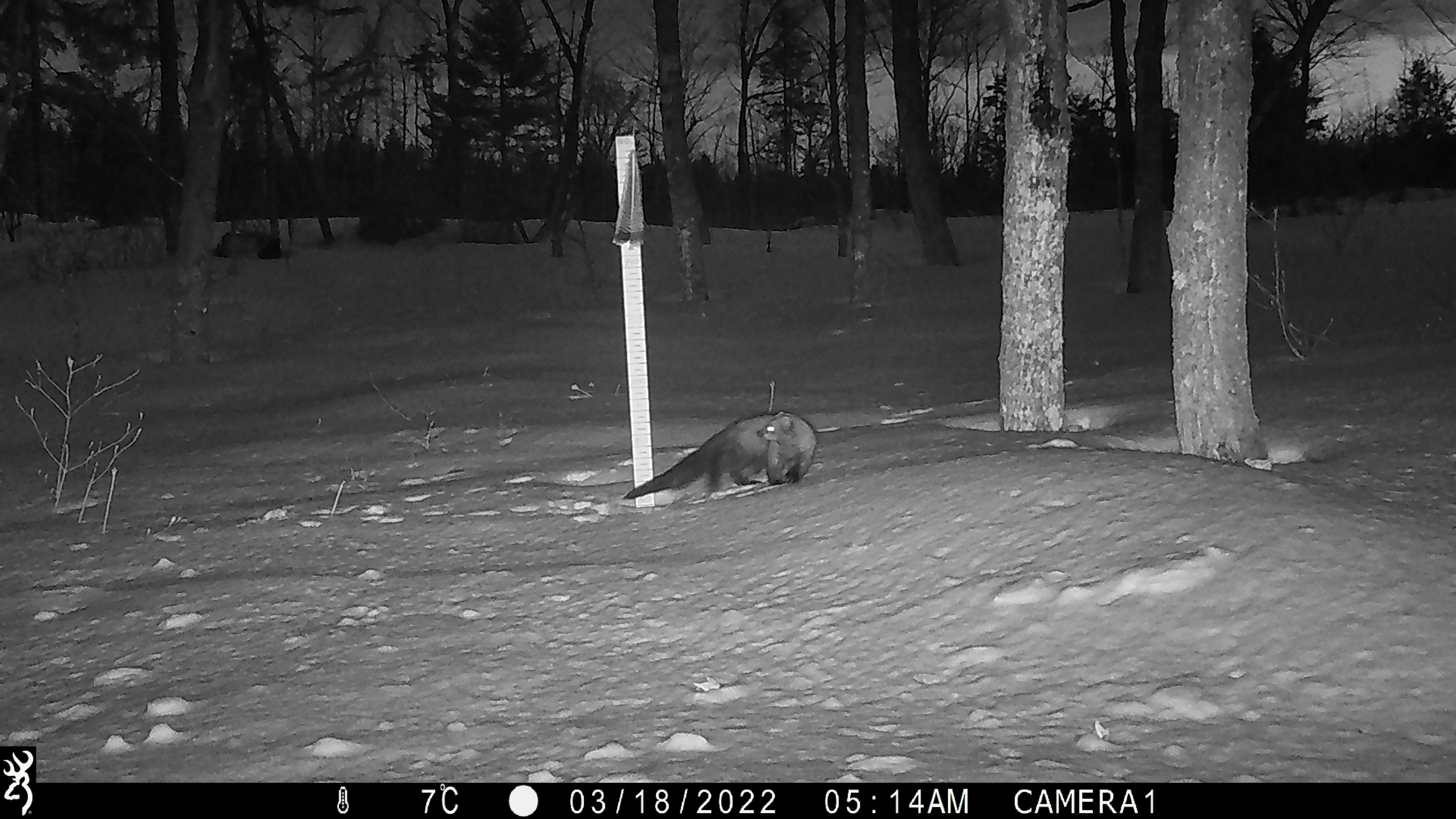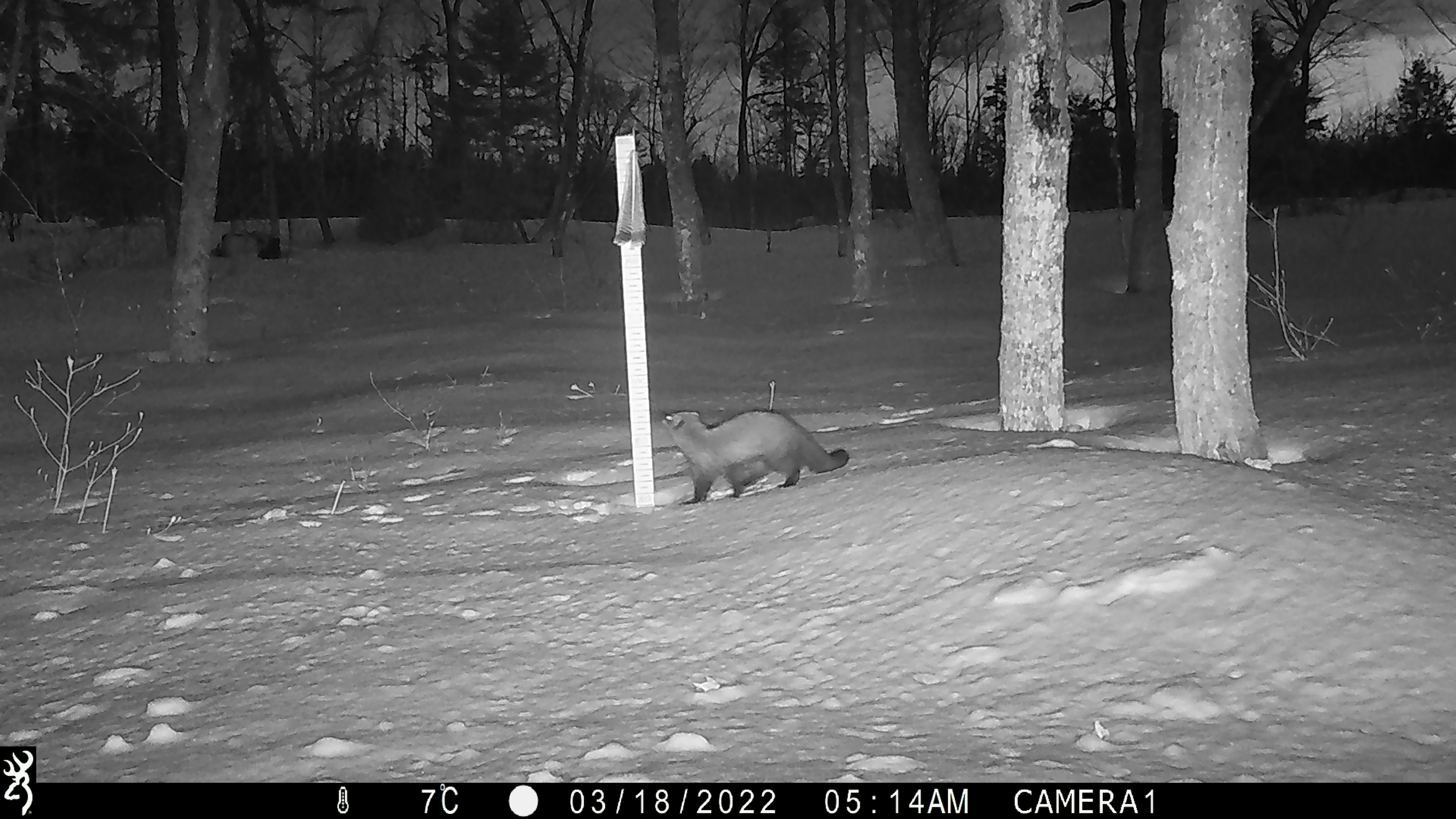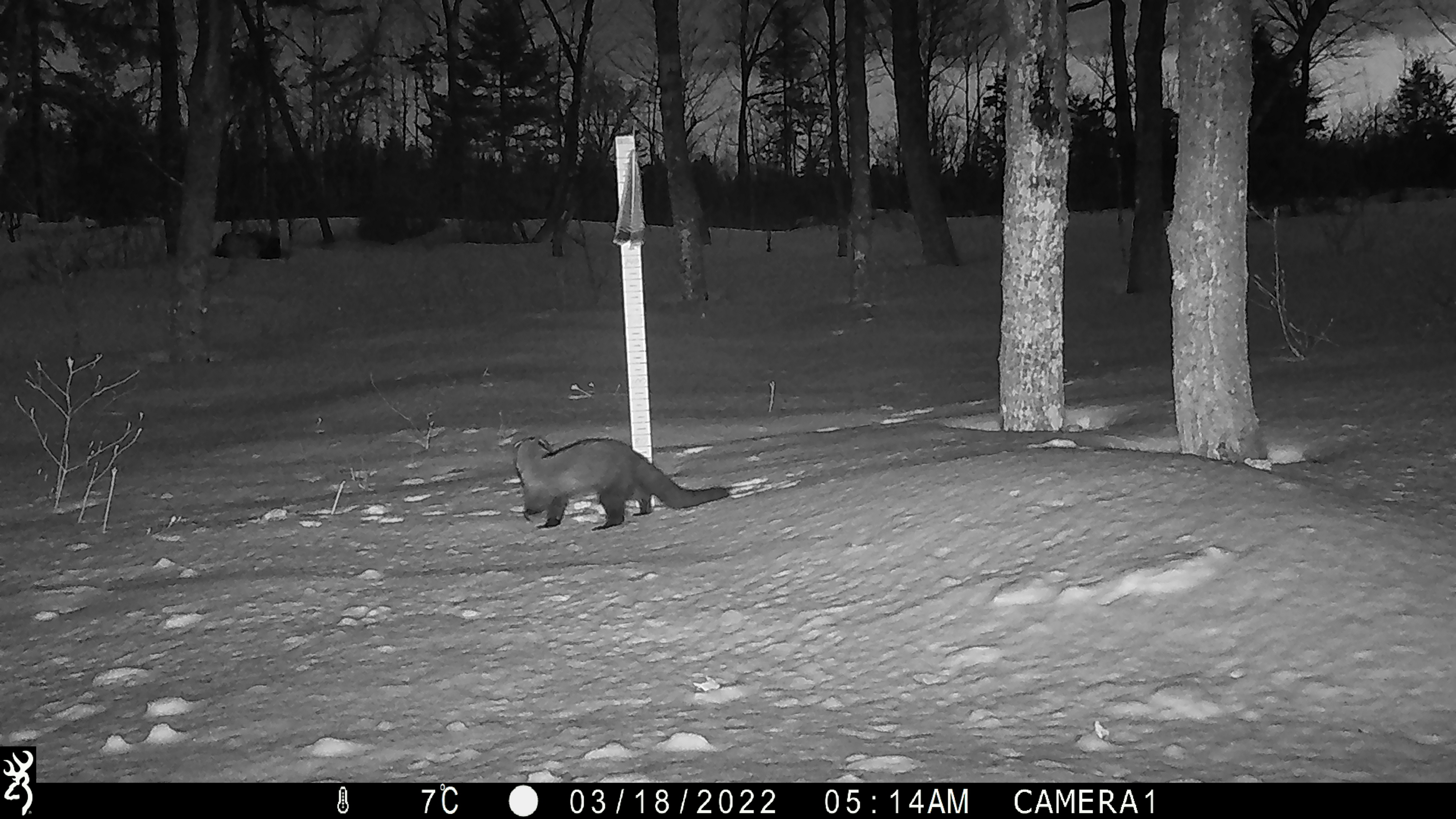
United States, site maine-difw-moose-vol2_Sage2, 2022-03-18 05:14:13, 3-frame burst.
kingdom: Animalia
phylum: Chordata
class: Mammalia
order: Carnivora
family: Mustelidae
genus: Pekania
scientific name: Pekania pennanti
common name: fisher